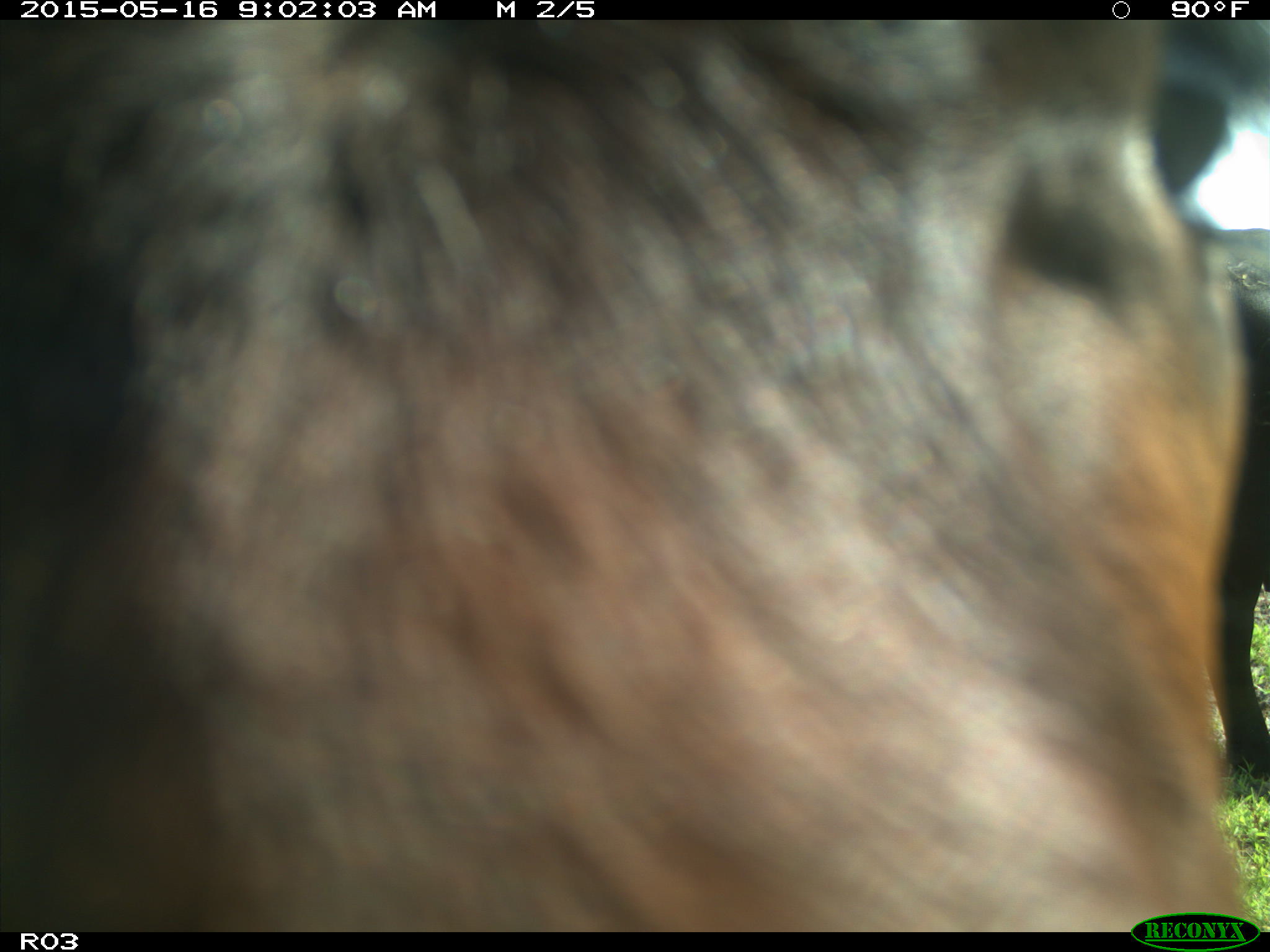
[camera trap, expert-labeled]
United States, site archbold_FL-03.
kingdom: Animalia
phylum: Chordata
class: Mammalia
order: Artiodactyla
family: Bovidae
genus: Bos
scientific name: Bos taurus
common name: domestic cow